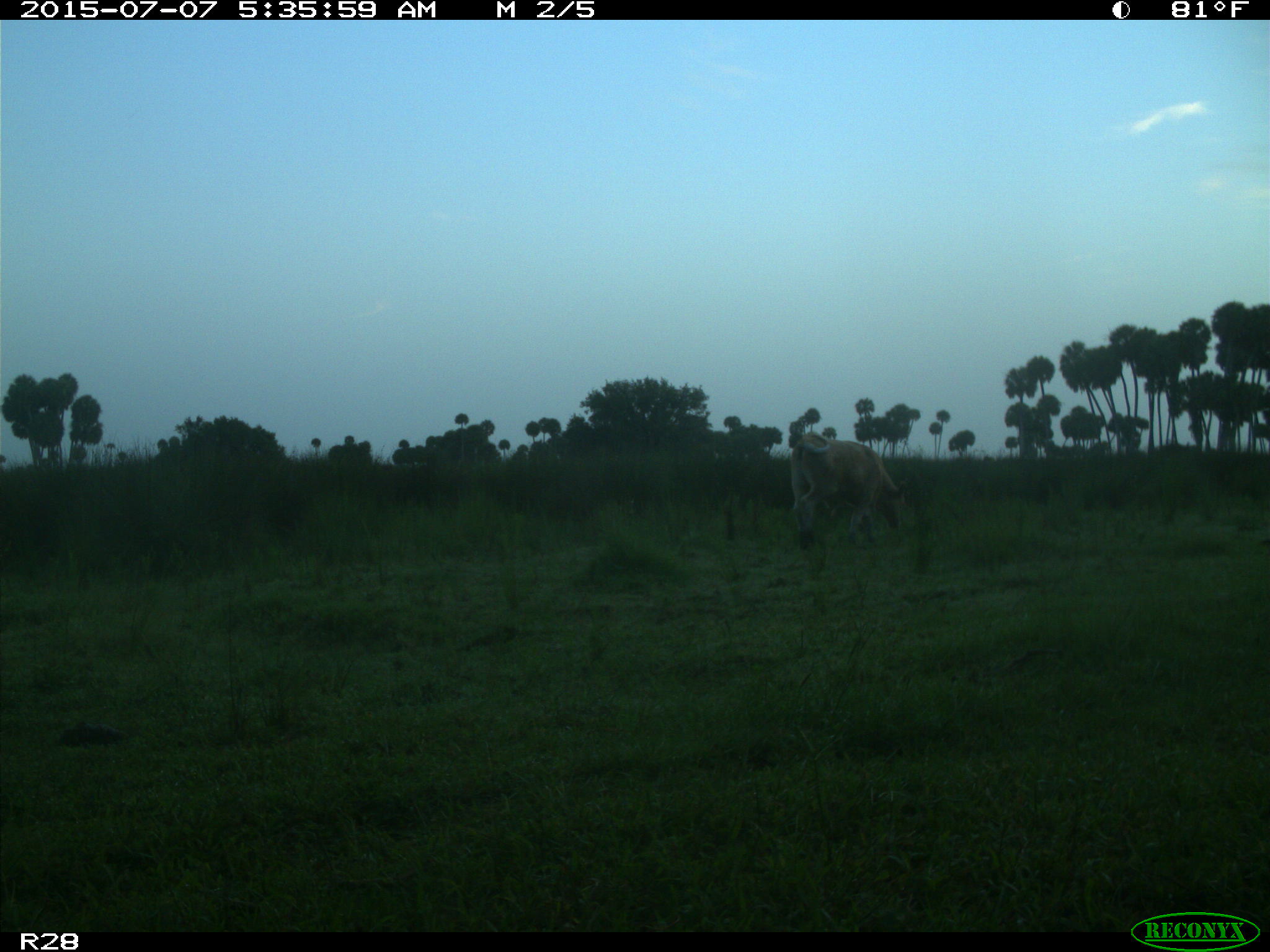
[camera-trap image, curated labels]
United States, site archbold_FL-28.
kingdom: Animalia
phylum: Chordata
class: Mammalia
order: Artiodactyla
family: Bovidae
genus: Bos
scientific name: Bos taurus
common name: domestic cow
Bos taurus (domestic cow).